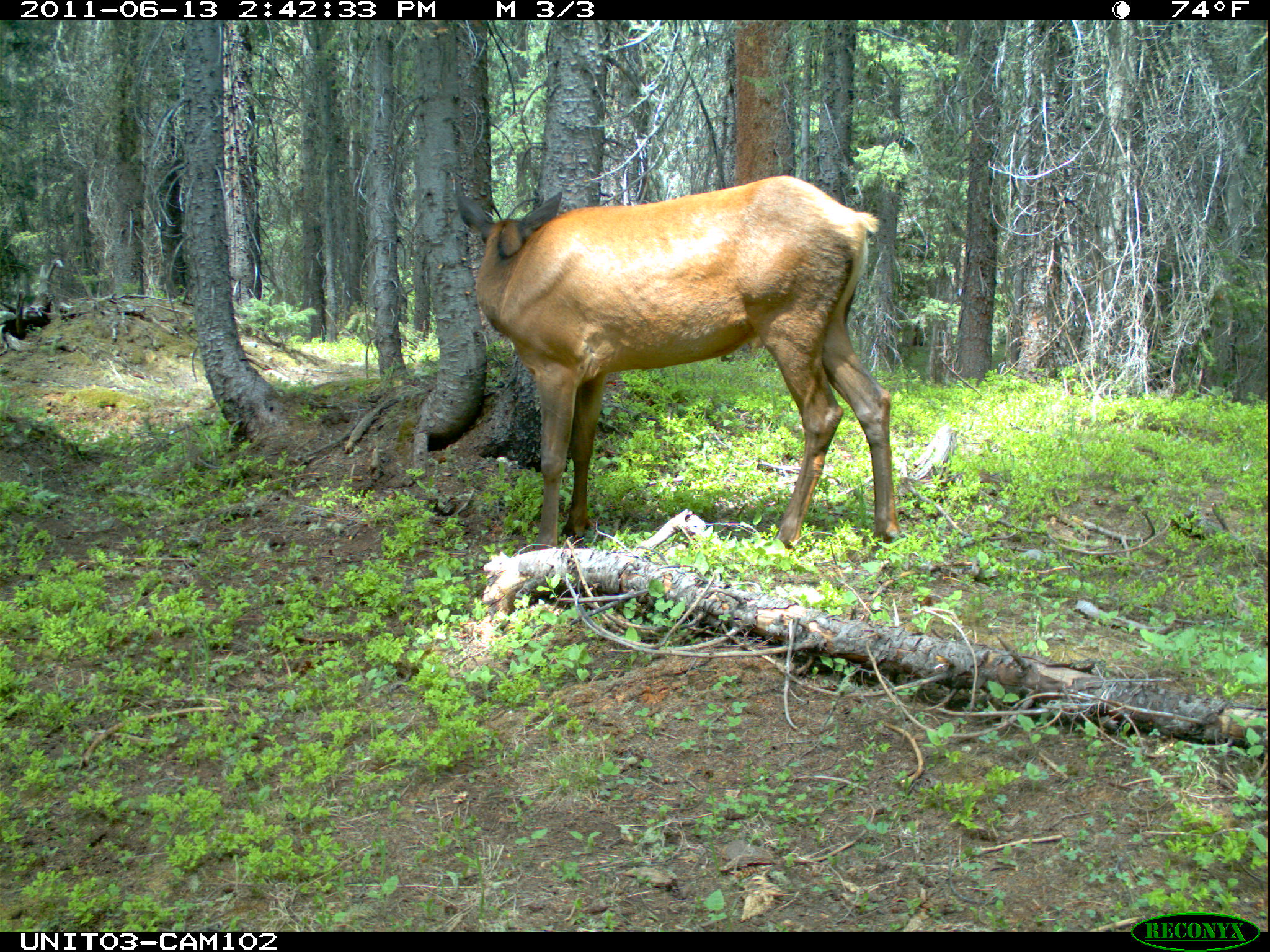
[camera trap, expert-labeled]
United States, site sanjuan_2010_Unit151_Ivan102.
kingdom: Animalia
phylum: Chordata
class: Mammalia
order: Artiodactyla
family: Cervidae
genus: Cervus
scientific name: Cervus elaphus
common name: red deer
Cervus elaphus (red deer).